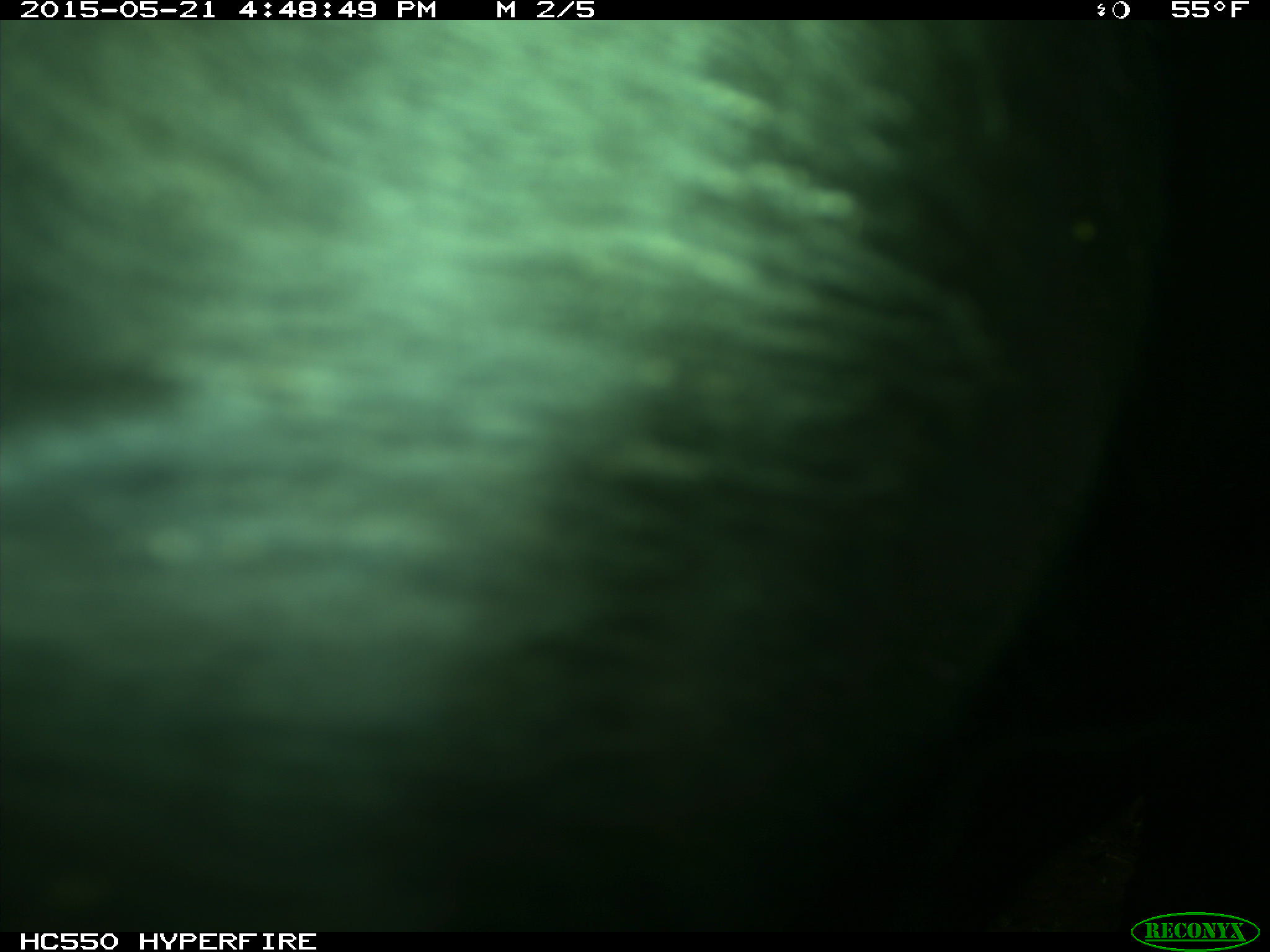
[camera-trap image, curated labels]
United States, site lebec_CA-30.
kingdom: Animalia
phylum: Chordata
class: Mammalia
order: Artiodactyla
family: Bovidae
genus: Bos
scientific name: Bos taurus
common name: domestic cow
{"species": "Bos taurus (domestic cow)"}